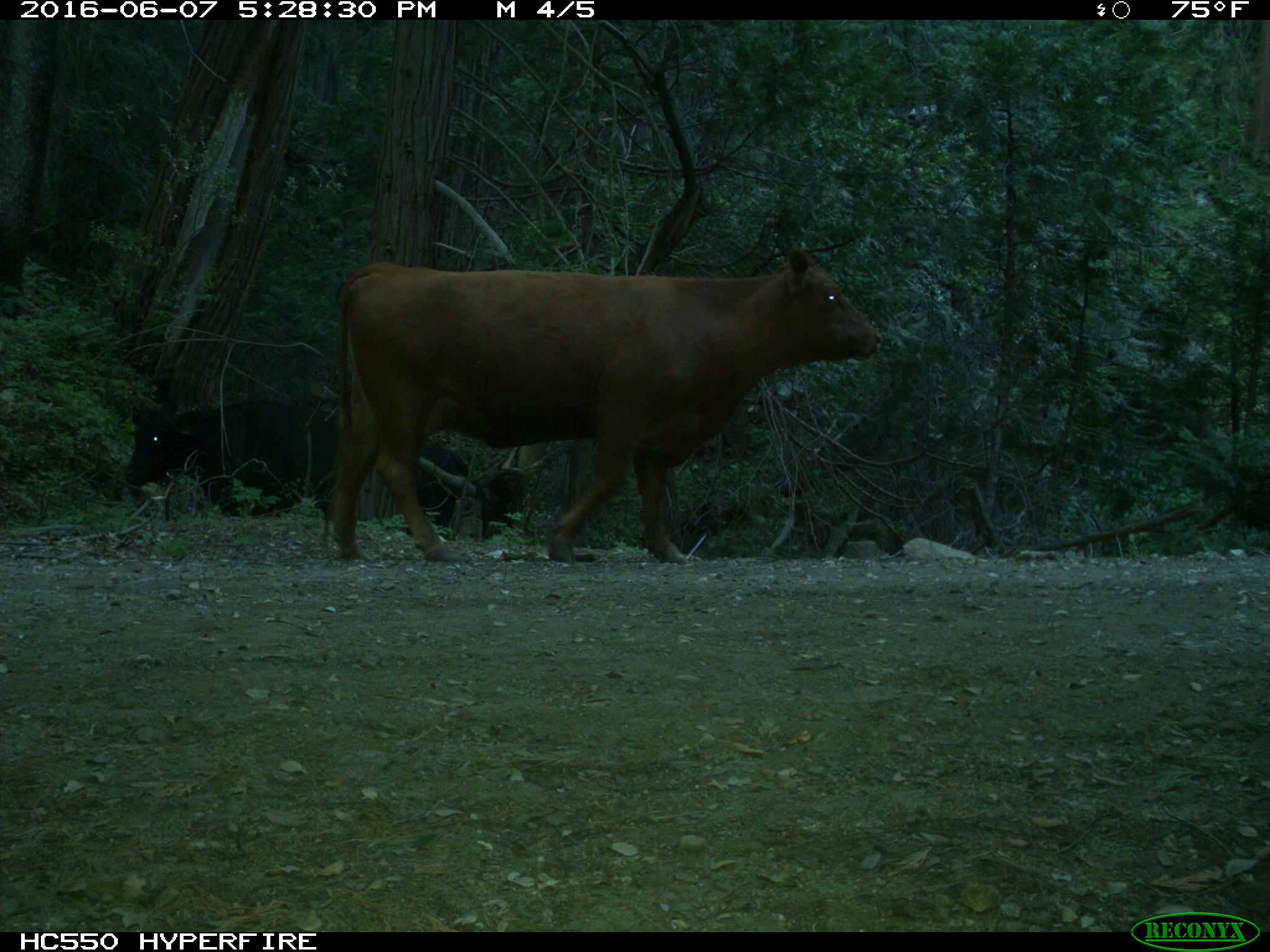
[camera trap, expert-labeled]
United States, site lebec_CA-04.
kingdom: Animalia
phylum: Chordata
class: Mammalia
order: Artiodactyla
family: Bovidae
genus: Bos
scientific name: Bos taurus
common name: domestic cow